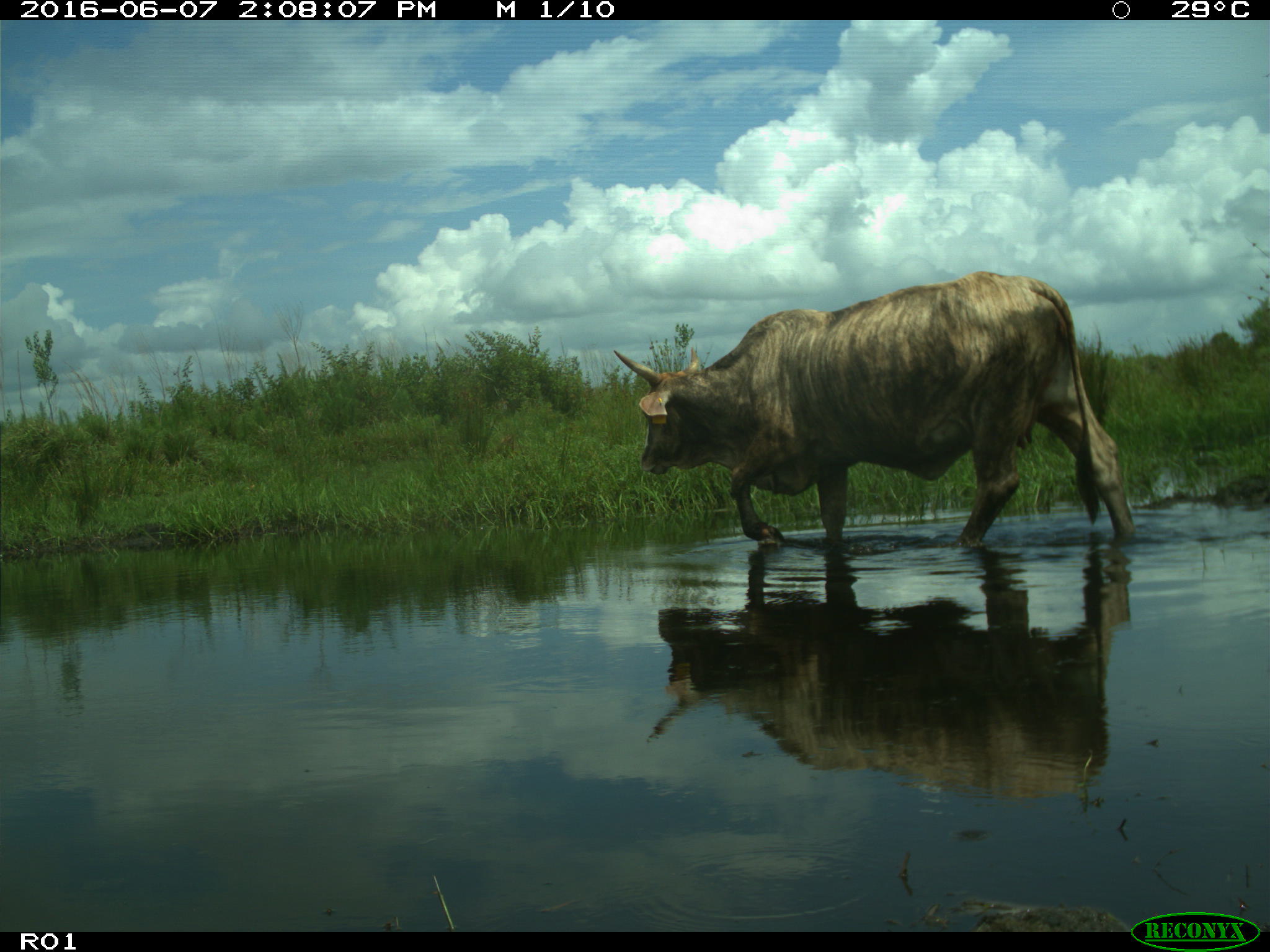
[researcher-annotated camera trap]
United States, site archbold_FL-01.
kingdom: Animalia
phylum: Chordata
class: Mammalia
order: Artiodactyla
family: Bovidae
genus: Bos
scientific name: Bos taurus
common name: domestic cow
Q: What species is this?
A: Bos taurus (domestic cow).